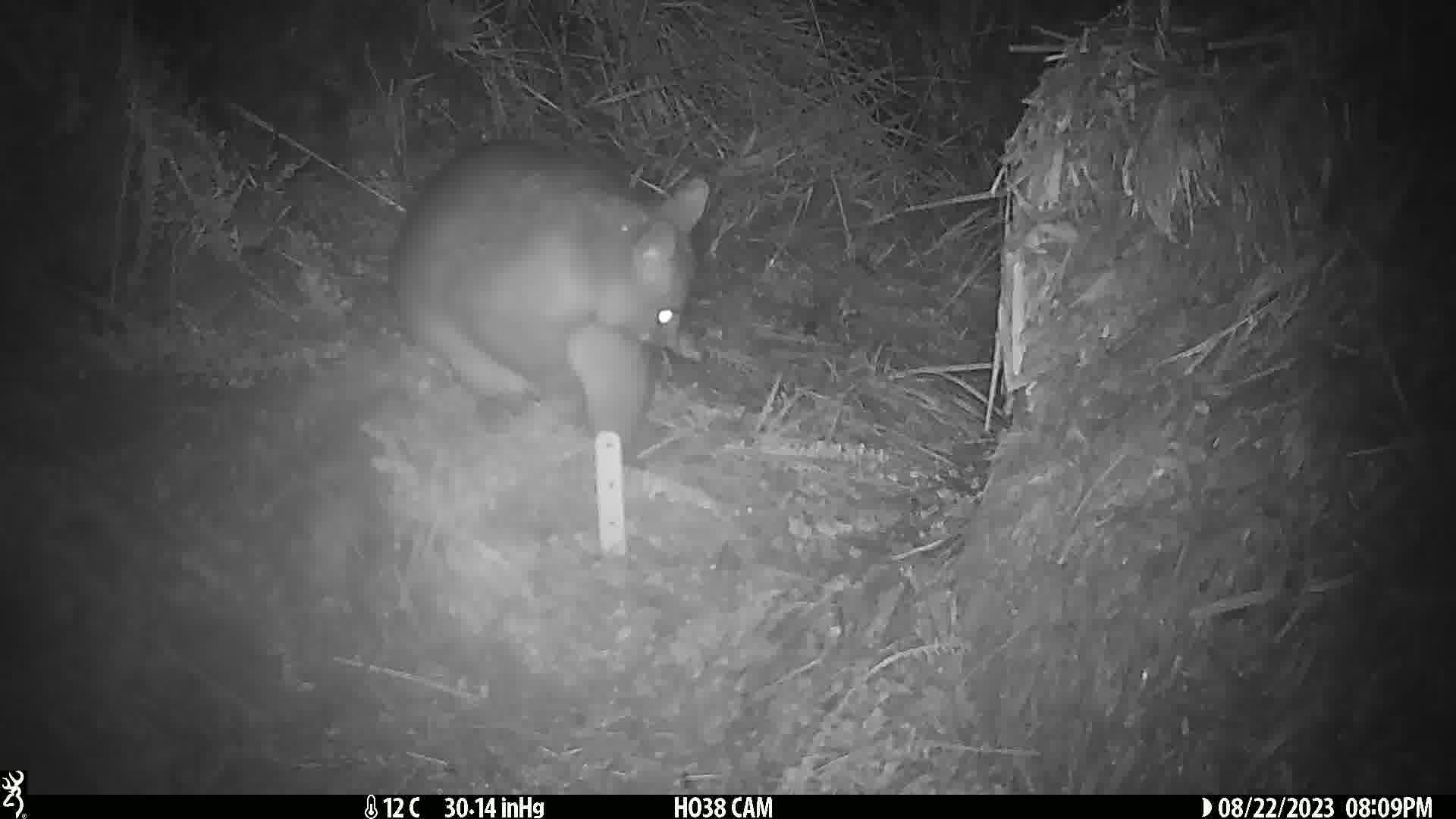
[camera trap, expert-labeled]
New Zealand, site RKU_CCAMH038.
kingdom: Animalia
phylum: Chordata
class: Mammalia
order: Diprotodontia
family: Phalangeridae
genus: Trichosurus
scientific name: Trichosurus vulpecula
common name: common brushtail possum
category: possum